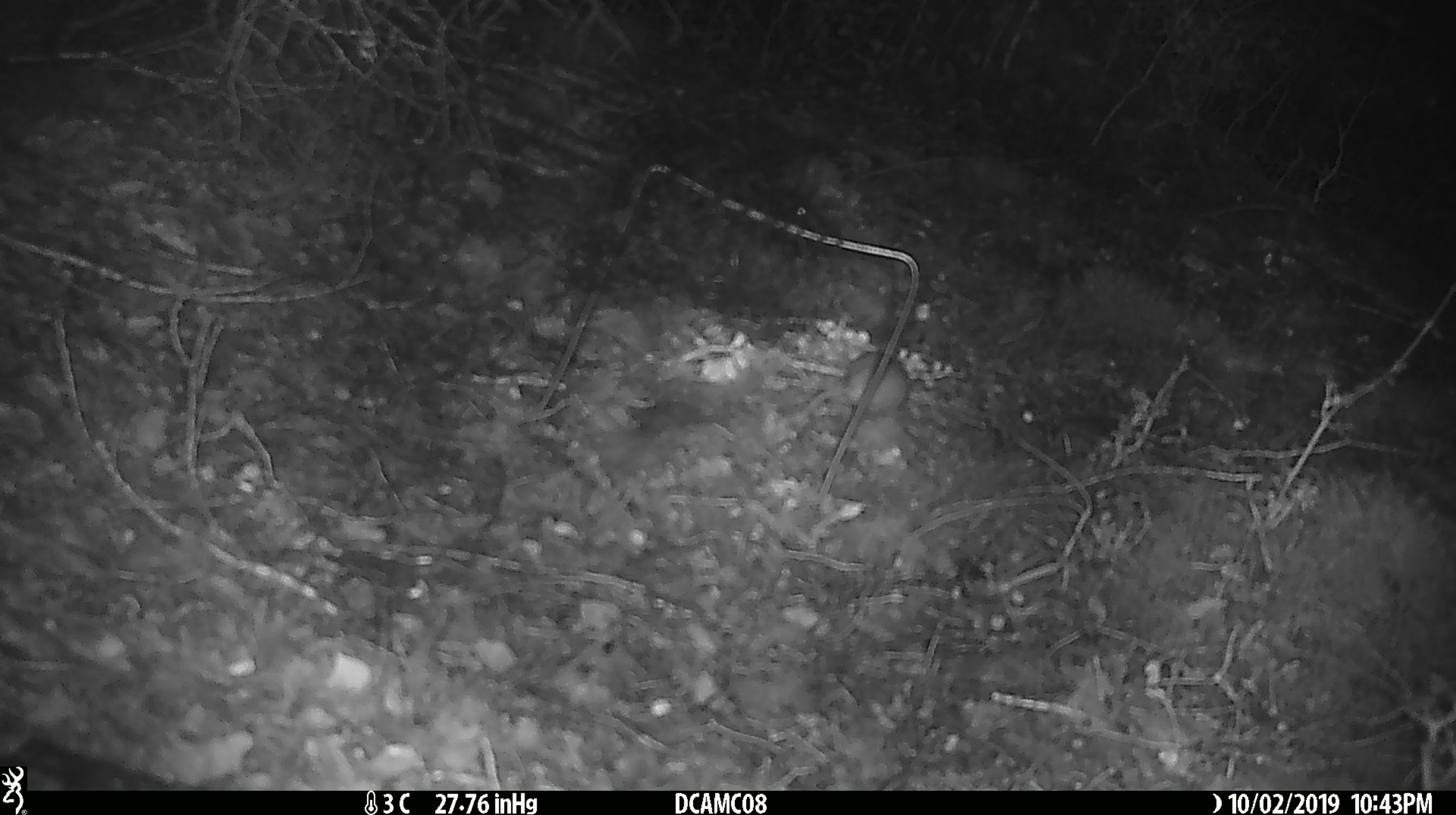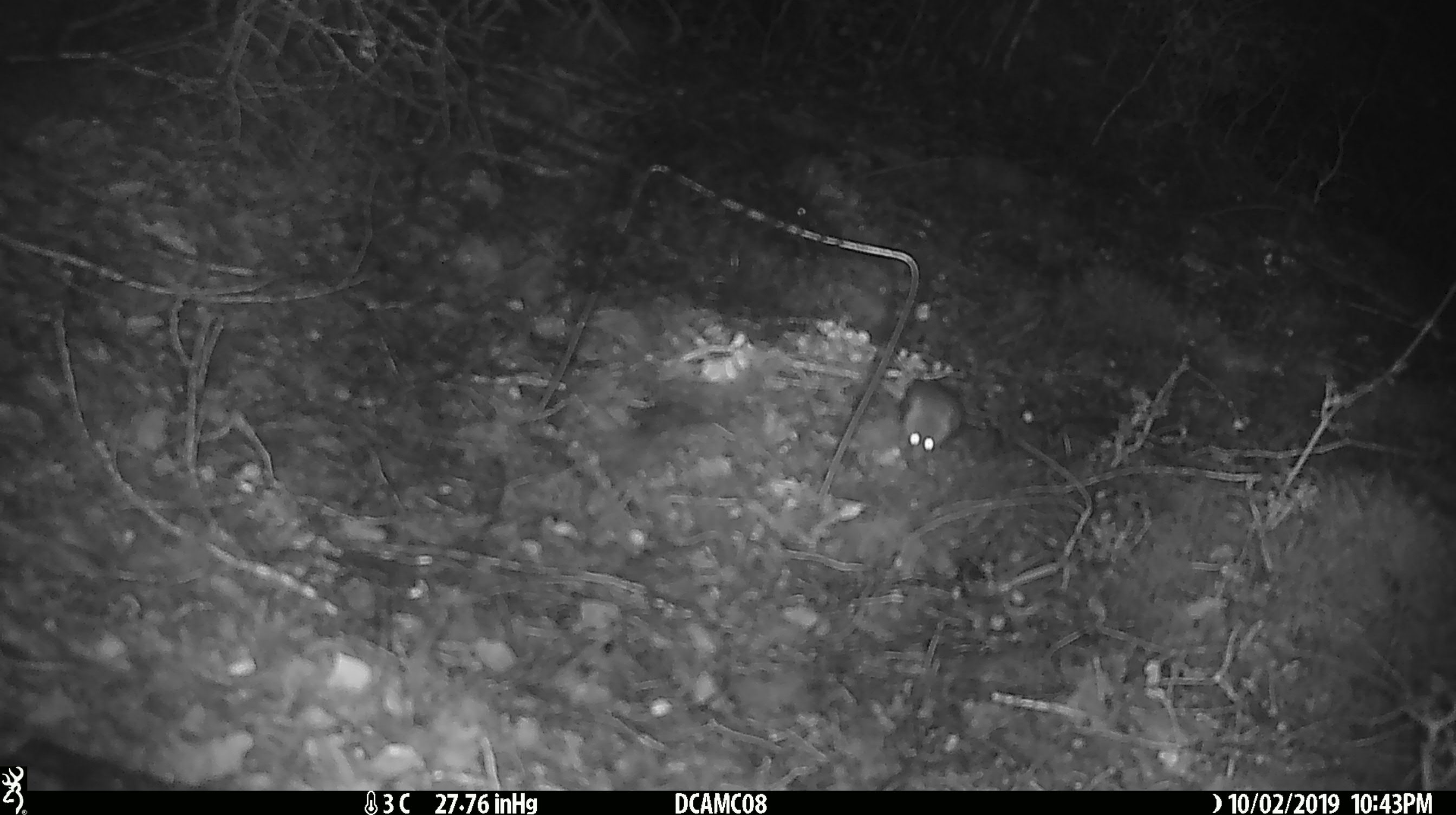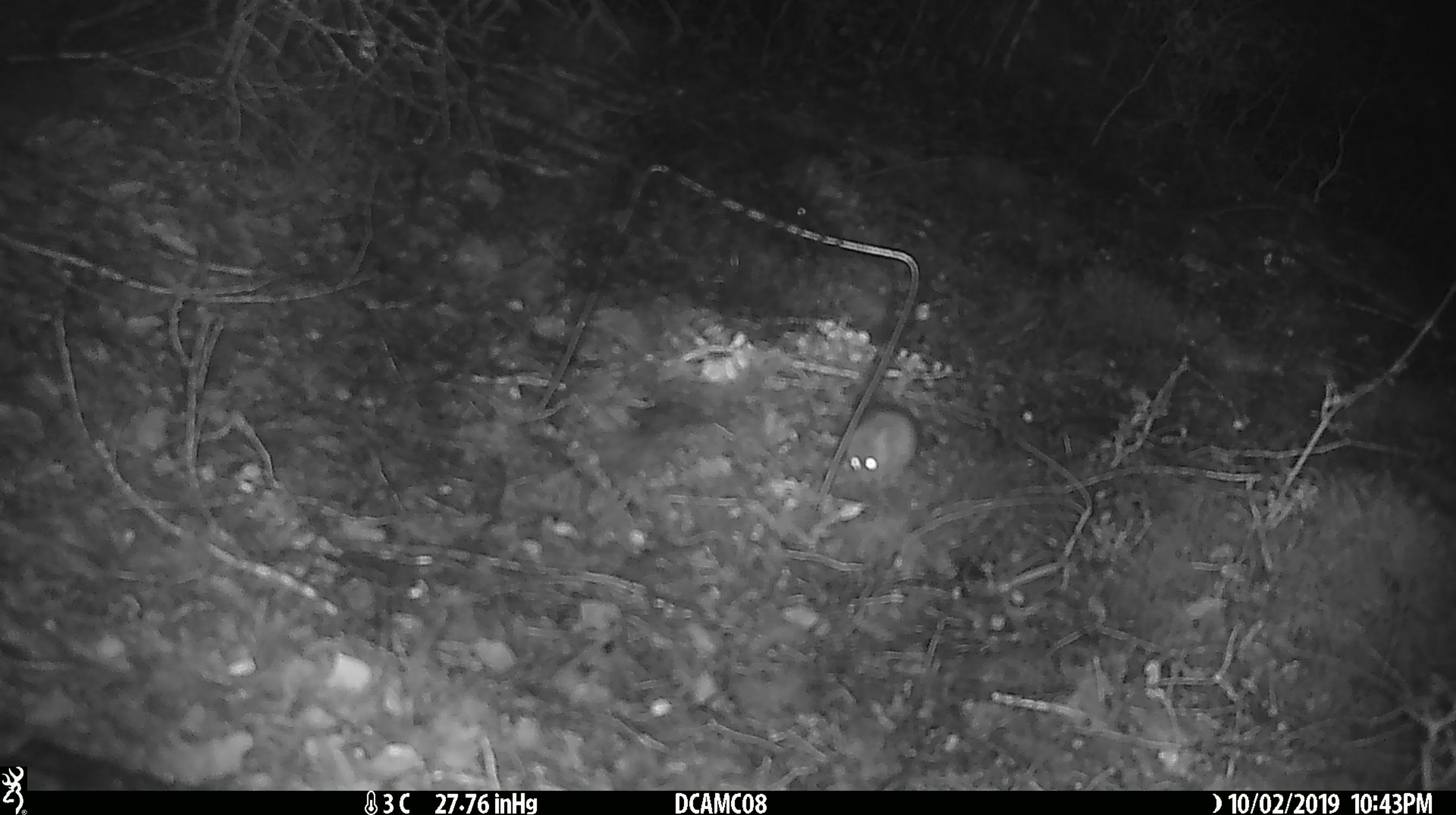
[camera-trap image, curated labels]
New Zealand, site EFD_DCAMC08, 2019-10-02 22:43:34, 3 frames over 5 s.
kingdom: Animalia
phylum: Chordata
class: Mammalia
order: Rodentia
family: Muridae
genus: Mus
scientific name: Mus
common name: mouse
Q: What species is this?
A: Mouse (Mus).